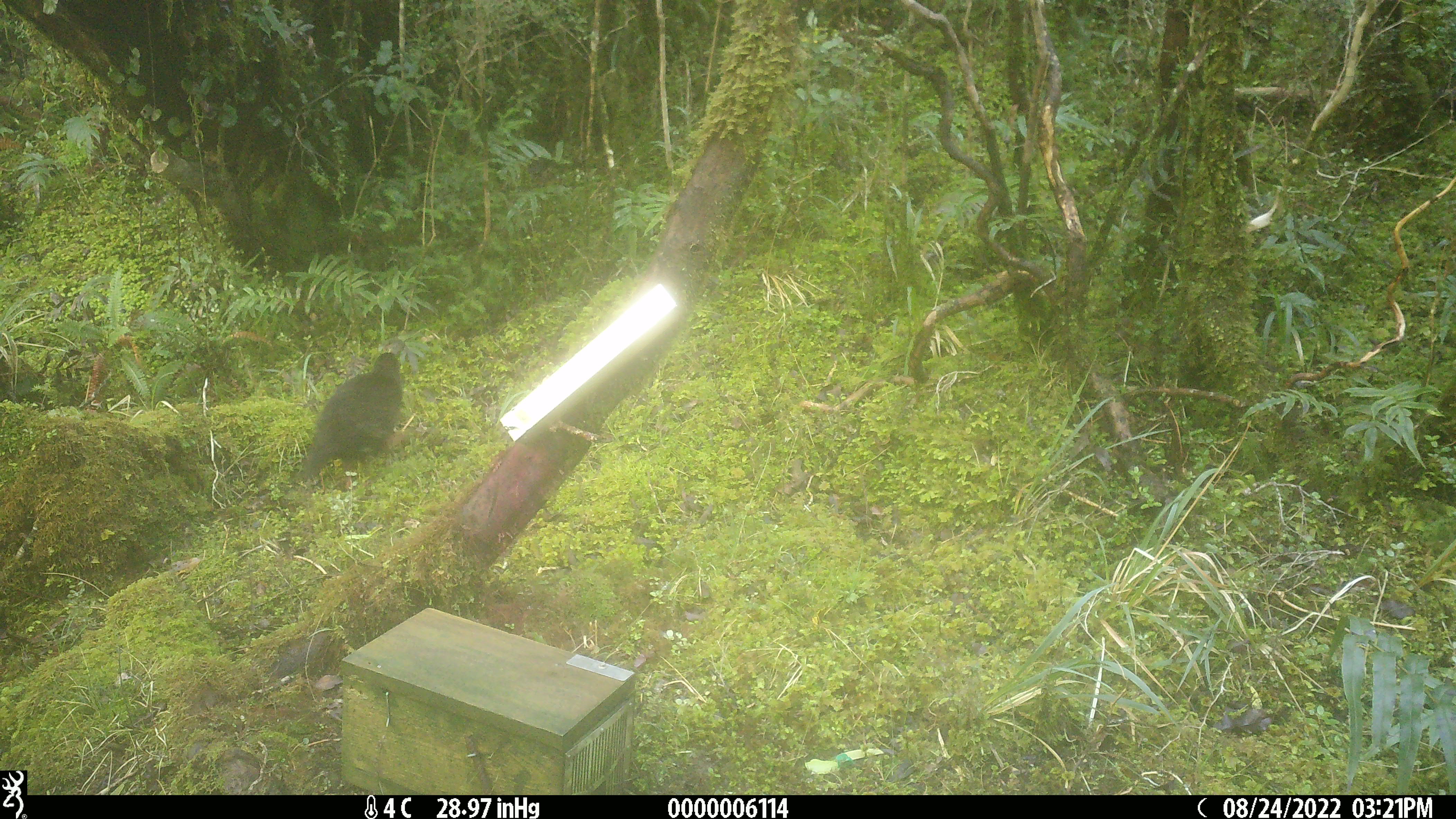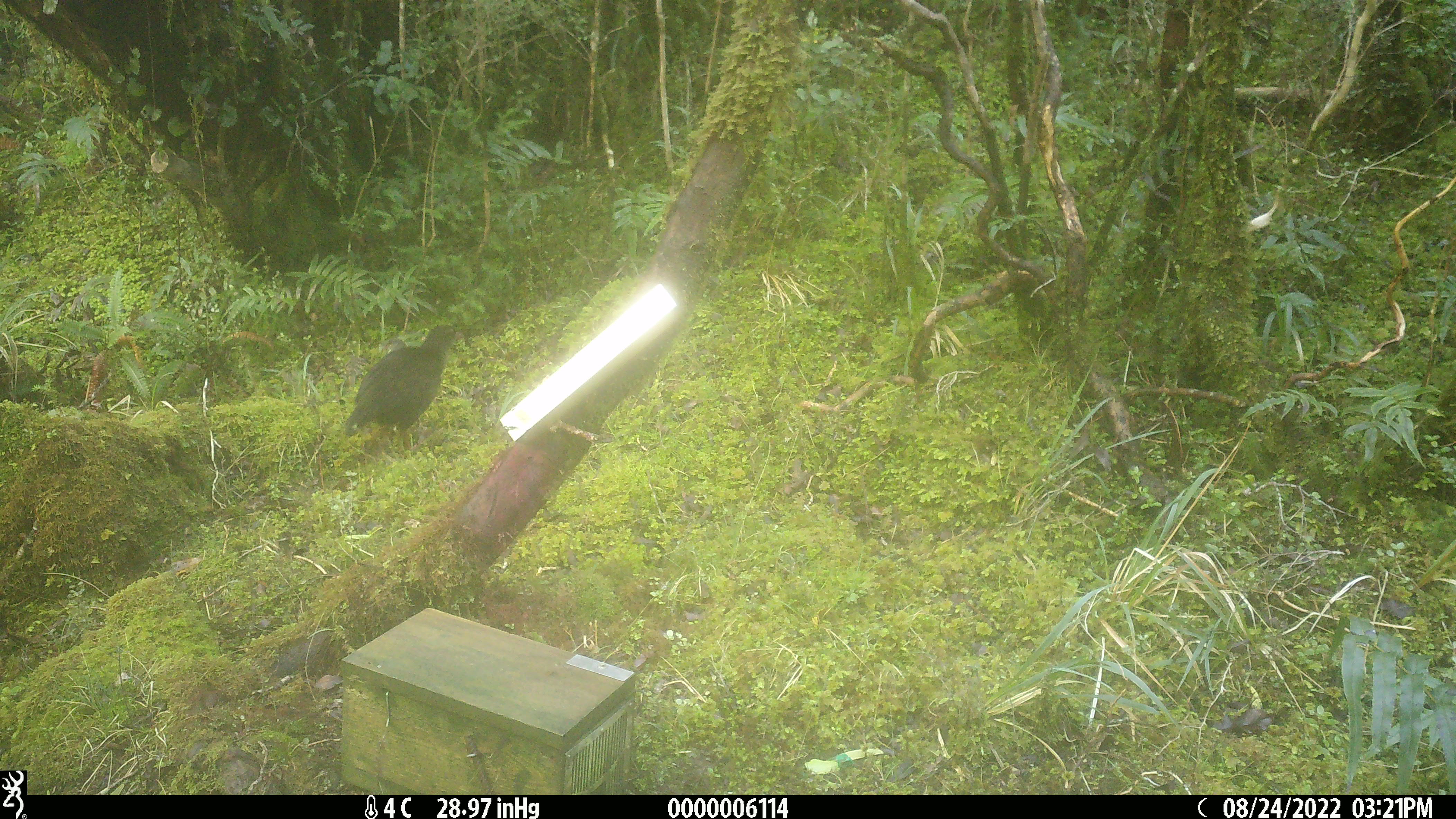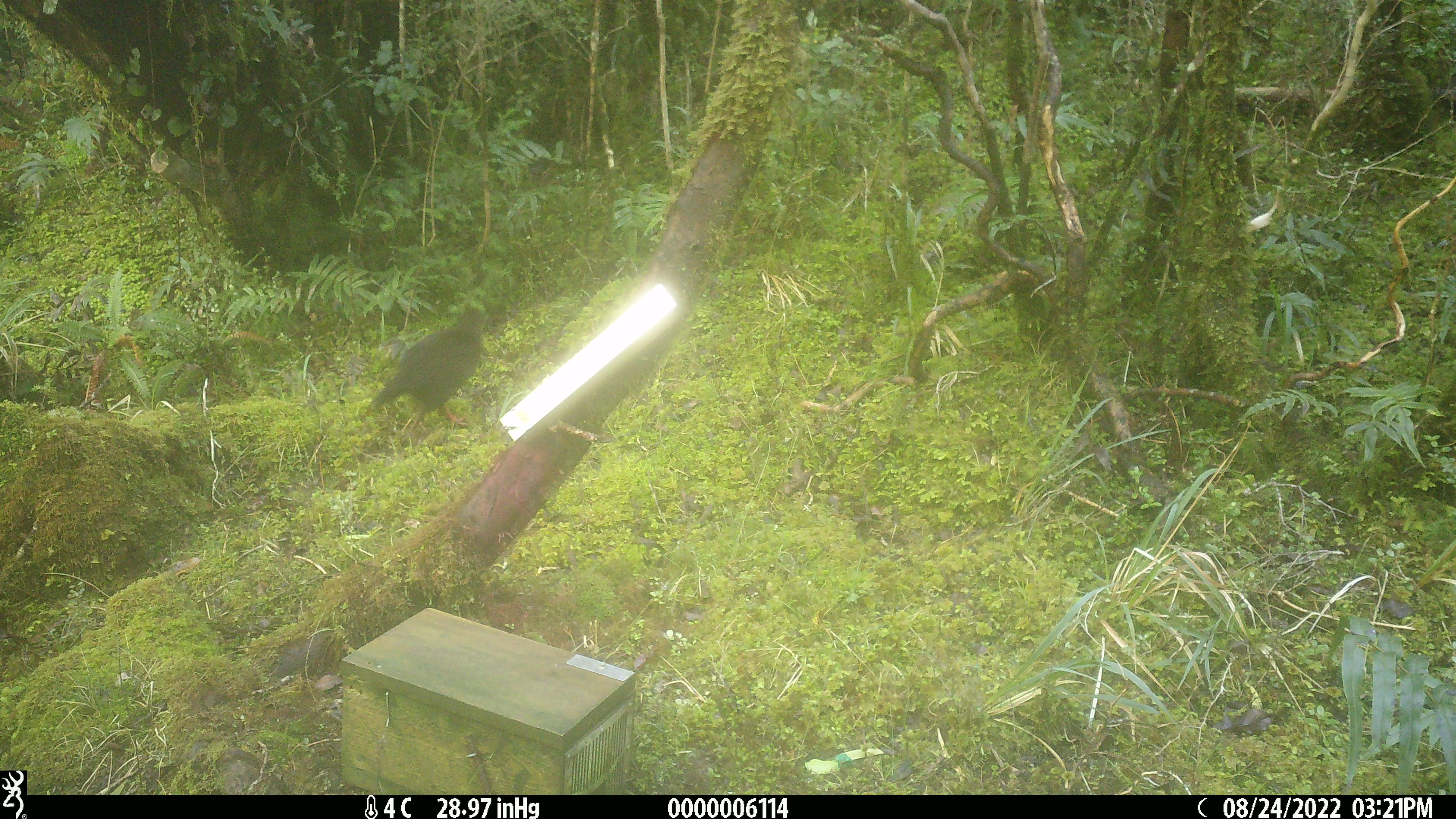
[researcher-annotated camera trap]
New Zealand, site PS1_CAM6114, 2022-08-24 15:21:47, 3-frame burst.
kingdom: Animalia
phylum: Chordata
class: Aves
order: Gruiformes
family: Rallidae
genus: Gallirallus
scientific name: Gallirallus australis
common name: weka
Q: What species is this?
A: Weka (Gallirallus australis).